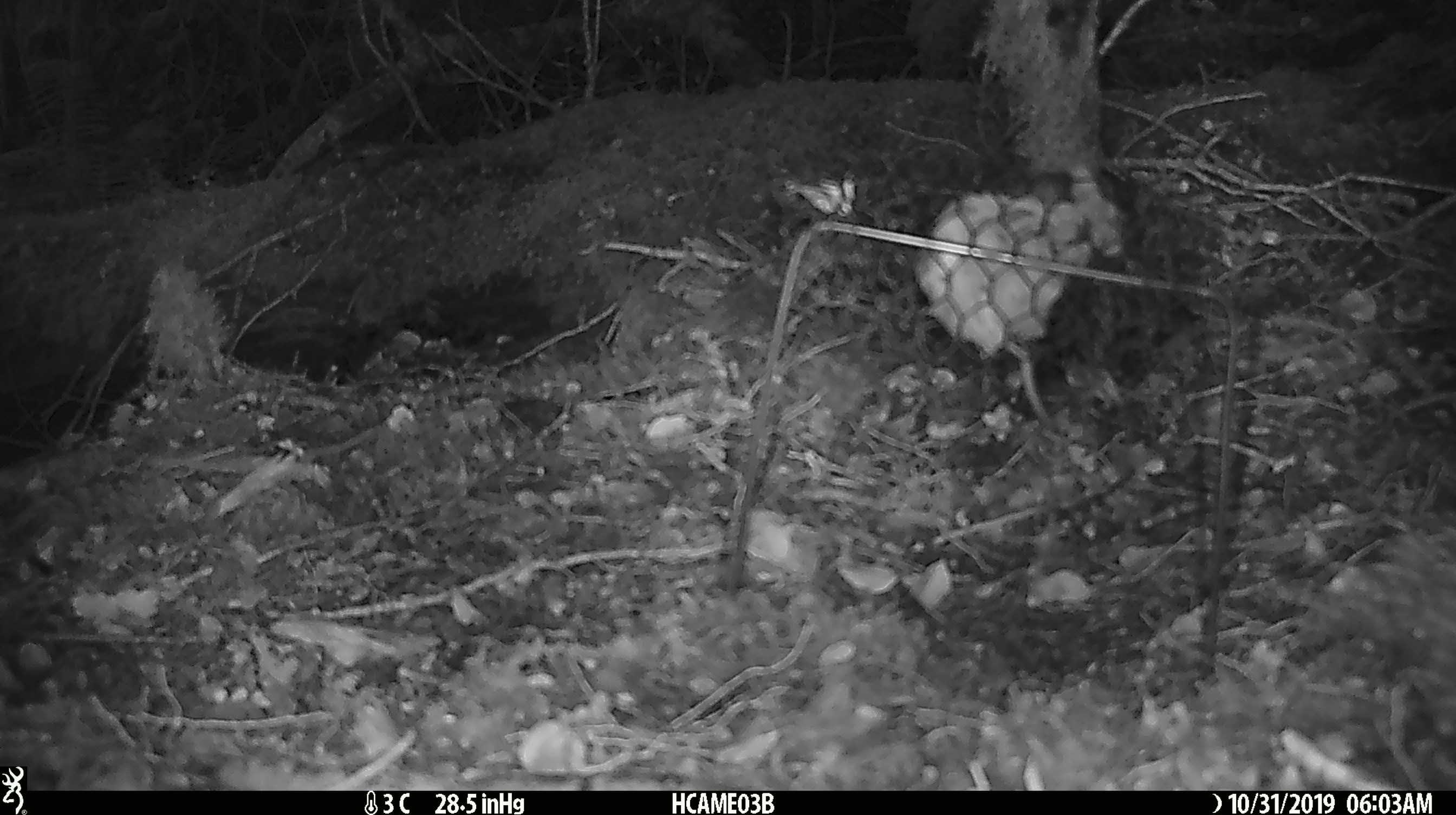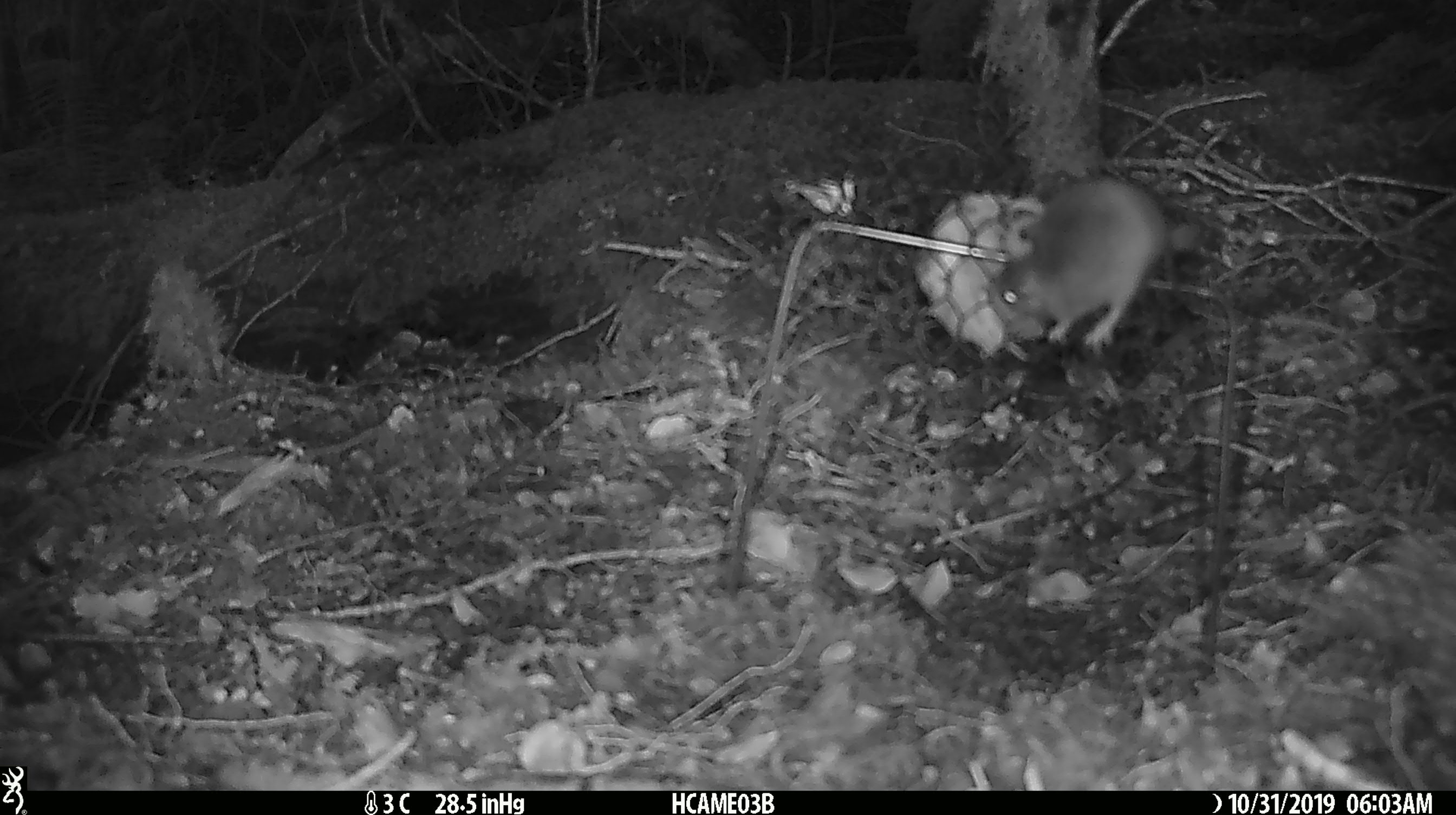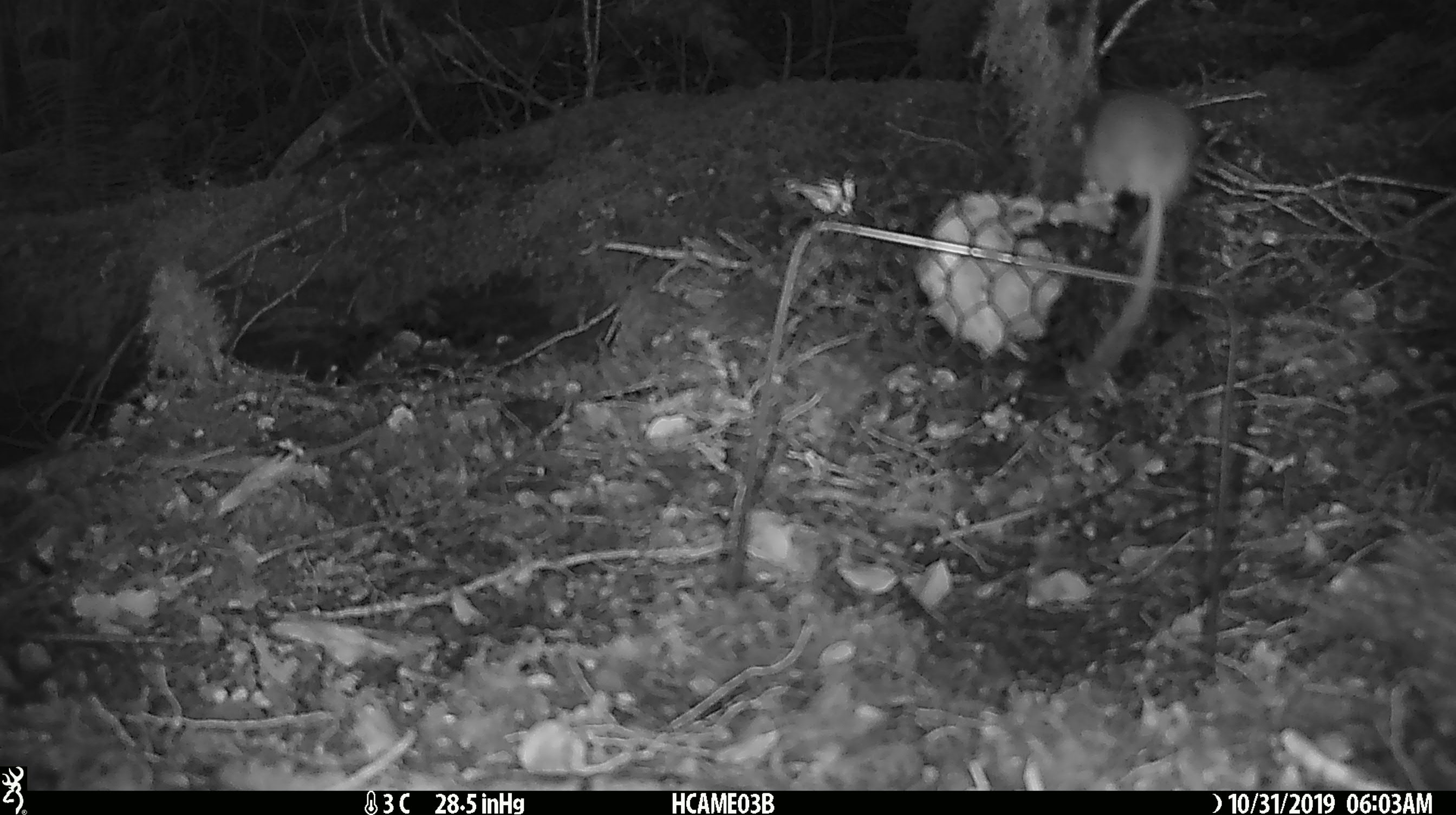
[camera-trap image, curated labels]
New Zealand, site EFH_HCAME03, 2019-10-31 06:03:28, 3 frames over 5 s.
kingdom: Animalia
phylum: Chordata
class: Mammalia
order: Rodentia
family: Muridae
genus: Mus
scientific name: Mus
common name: mouse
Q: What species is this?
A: Mouse (Mus).